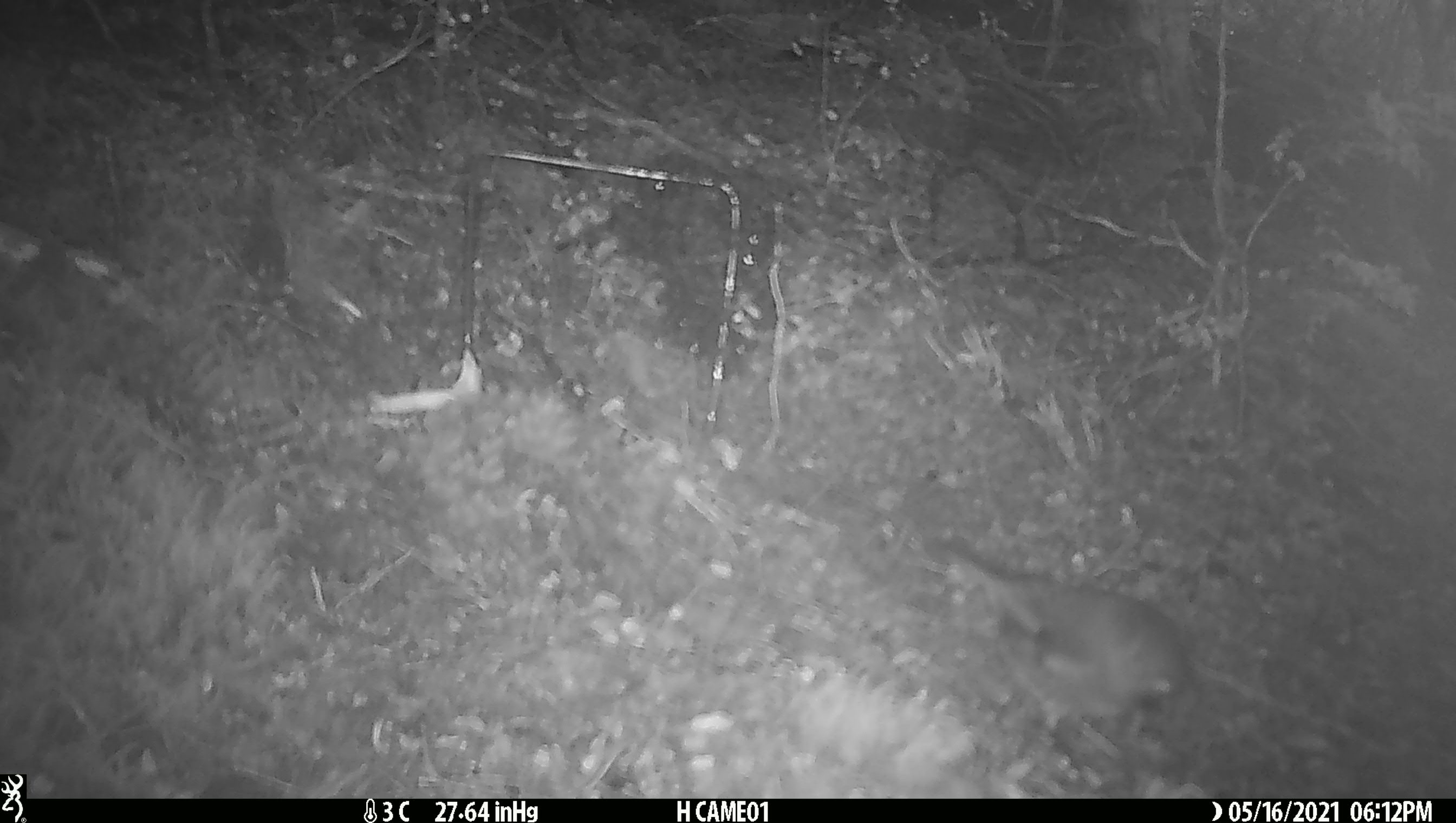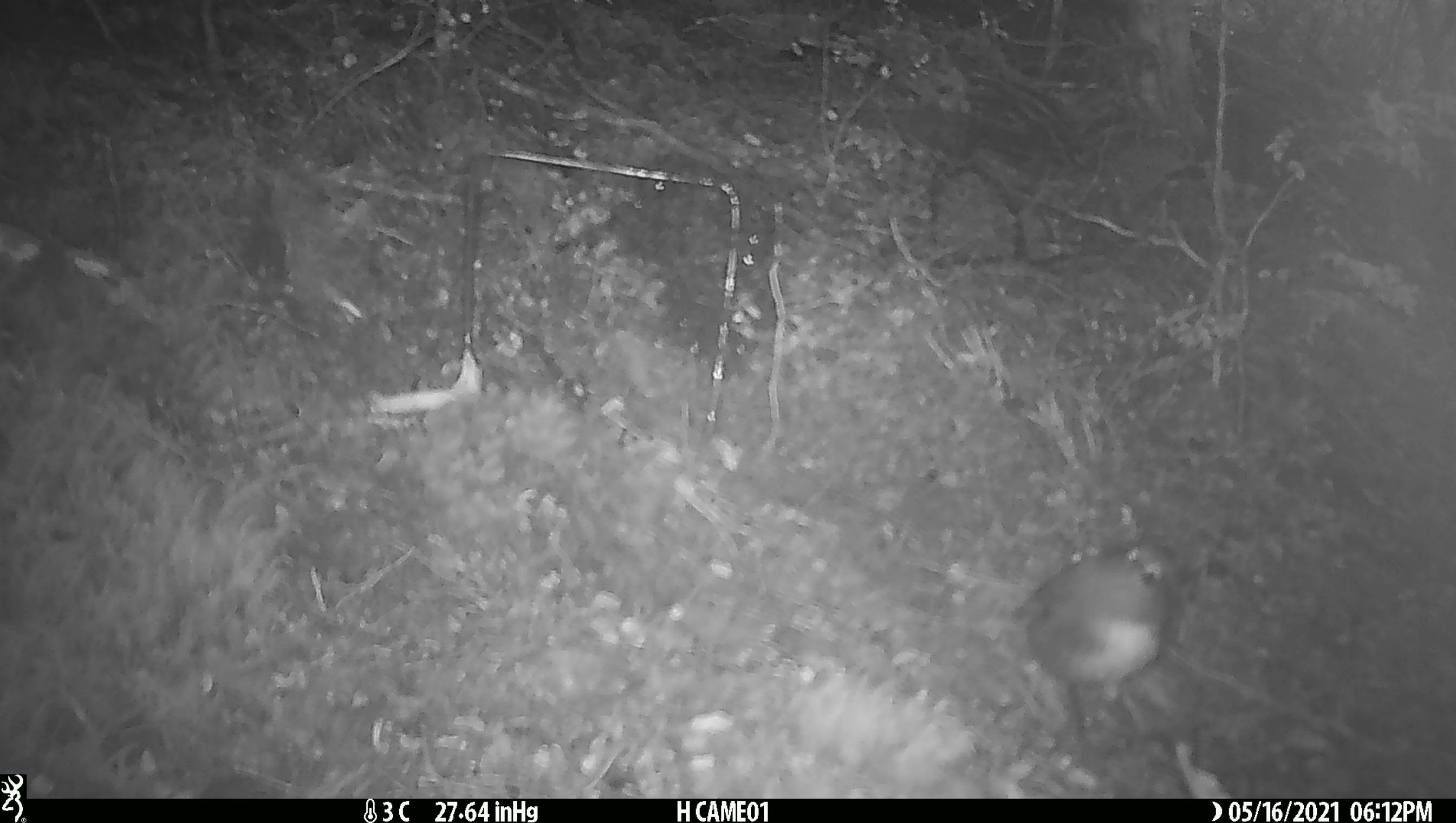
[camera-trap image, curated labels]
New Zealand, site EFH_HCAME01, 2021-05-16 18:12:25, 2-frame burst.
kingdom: Animalia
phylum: Chordata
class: Aves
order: Passeriformes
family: Petroicidae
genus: Petroica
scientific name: Petroica australis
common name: new zealand robin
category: robin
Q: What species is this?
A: Robin (new zealand robin) (Petroica australis).